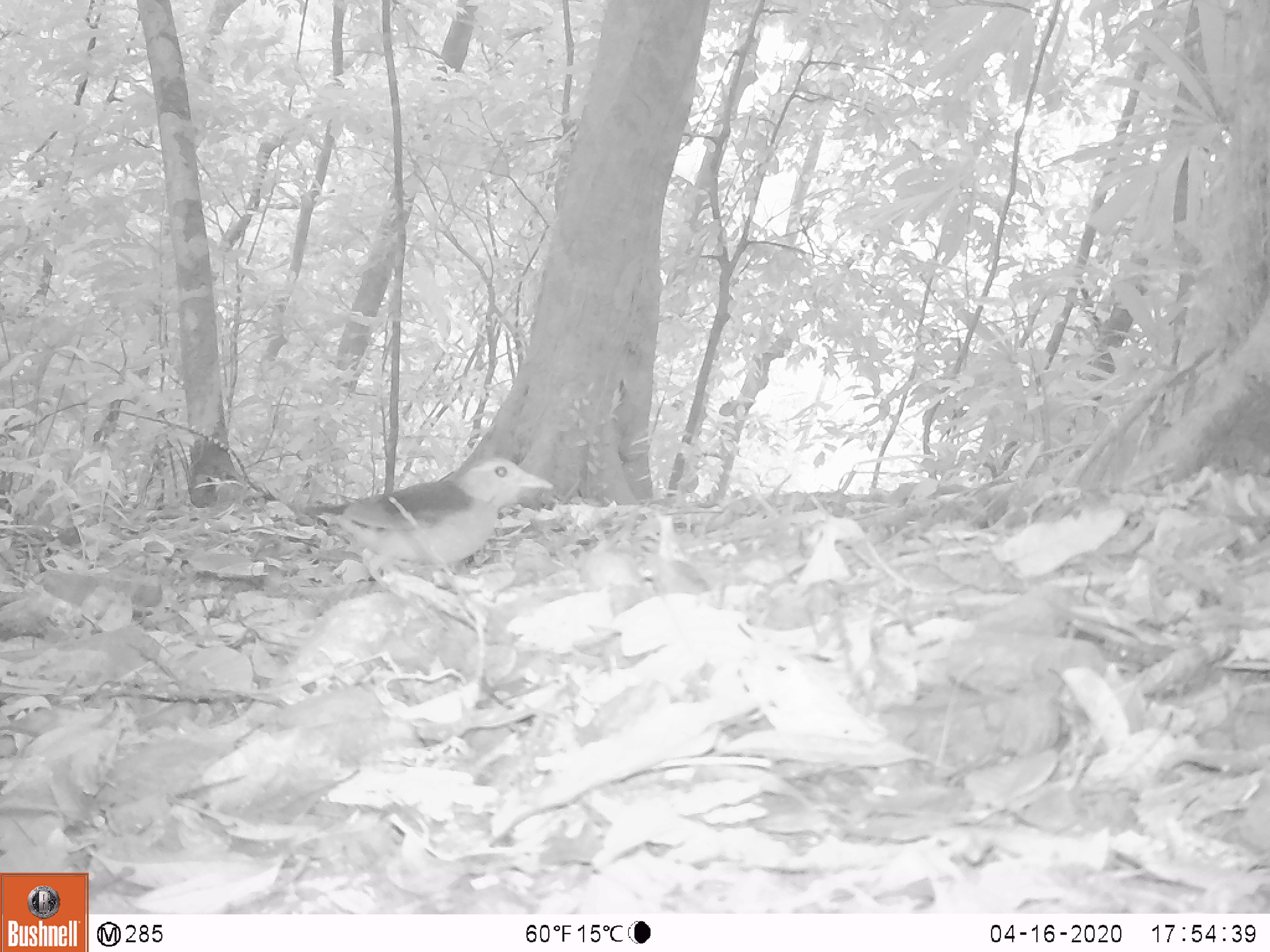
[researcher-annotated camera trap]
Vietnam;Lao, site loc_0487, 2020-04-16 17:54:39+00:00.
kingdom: Animalia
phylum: Chordata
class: Aves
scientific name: Aves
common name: bird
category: unidentified bird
Unidentified bird (bird) (Aves). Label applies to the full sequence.